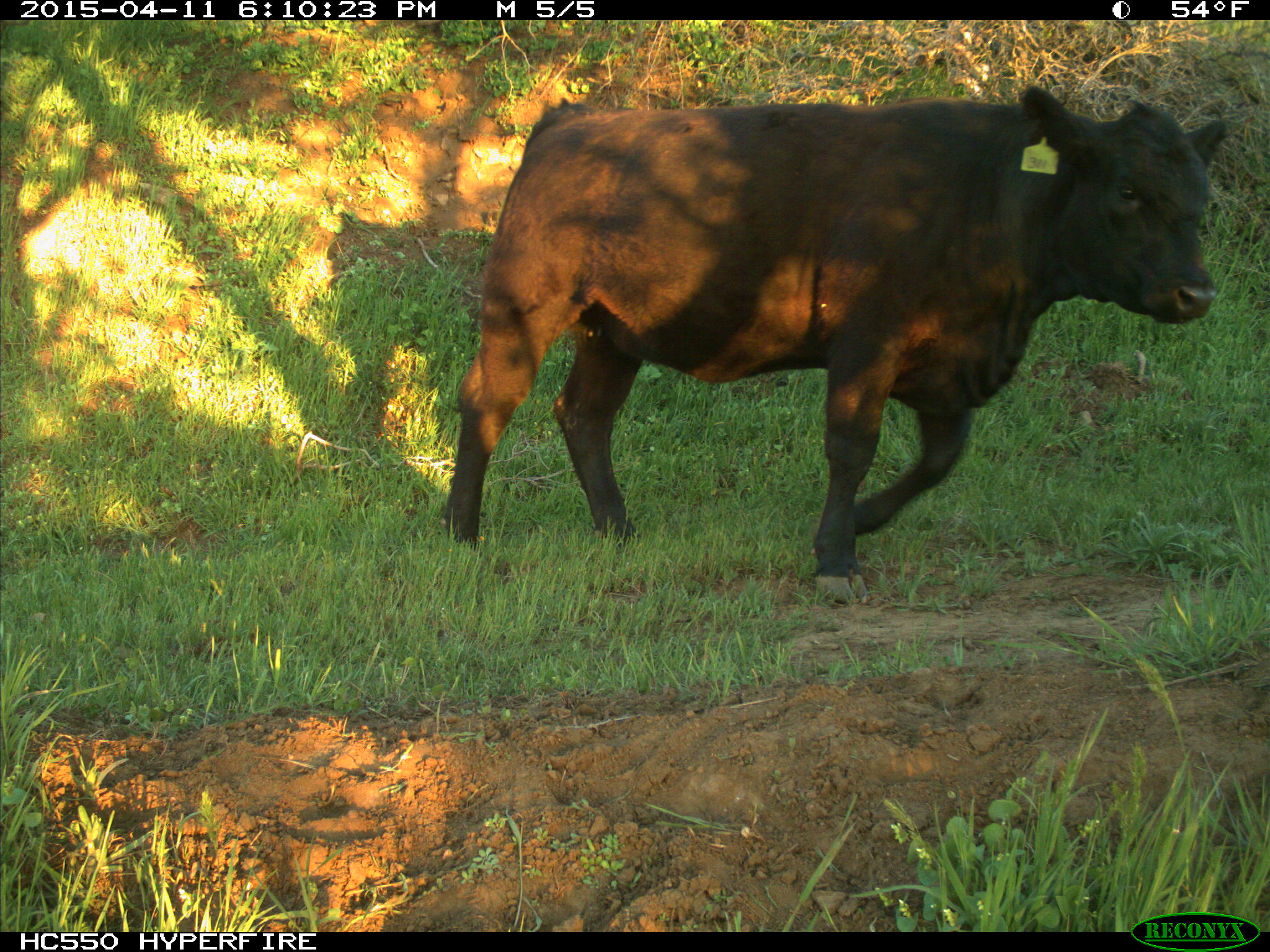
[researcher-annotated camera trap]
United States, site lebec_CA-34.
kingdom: Animalia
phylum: Chordata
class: Mammalia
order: Artiodactyla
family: Bovidae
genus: Bos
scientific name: Bos taurus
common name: domestic cow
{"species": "Bos taurus (domestic cow)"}